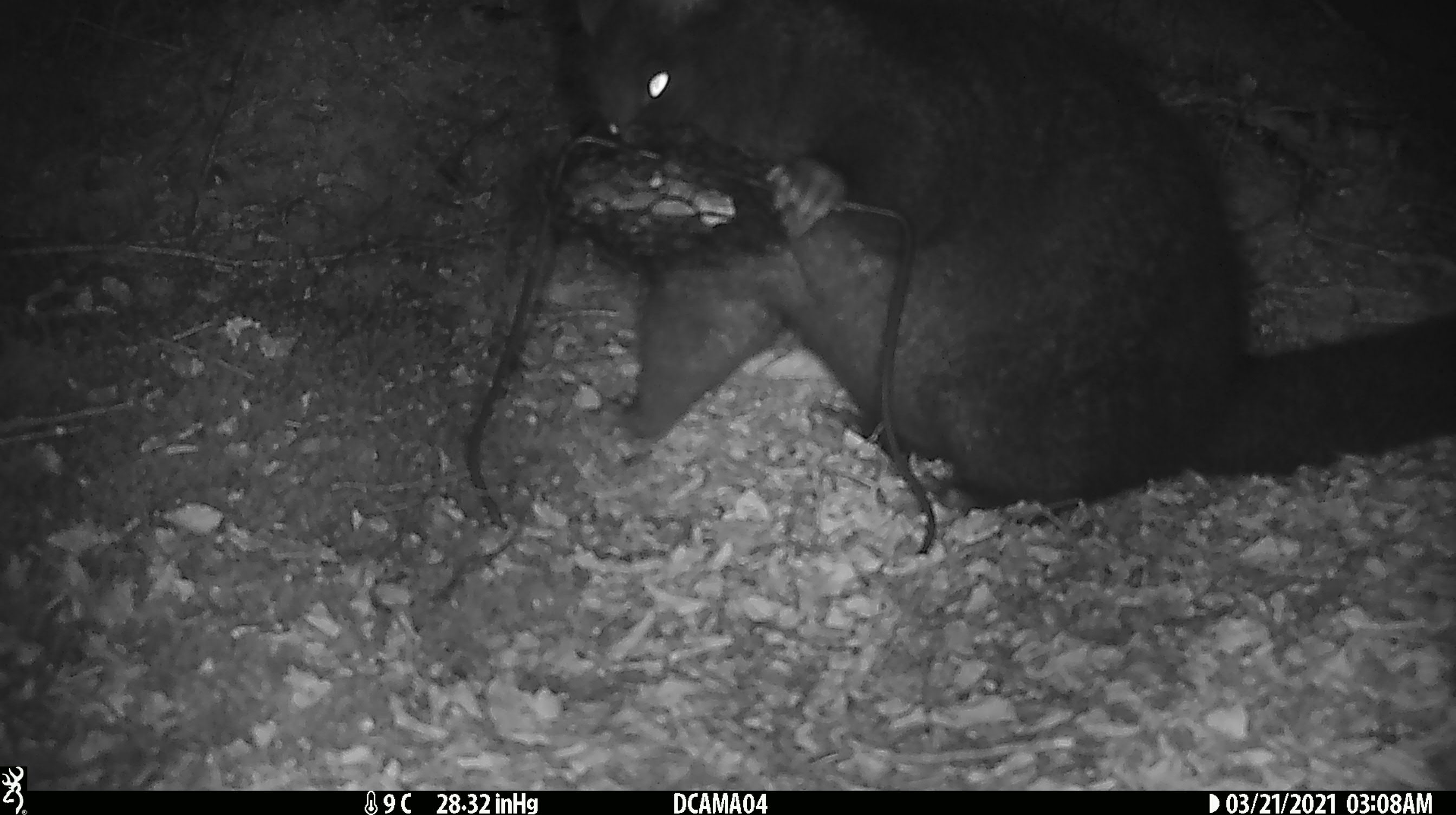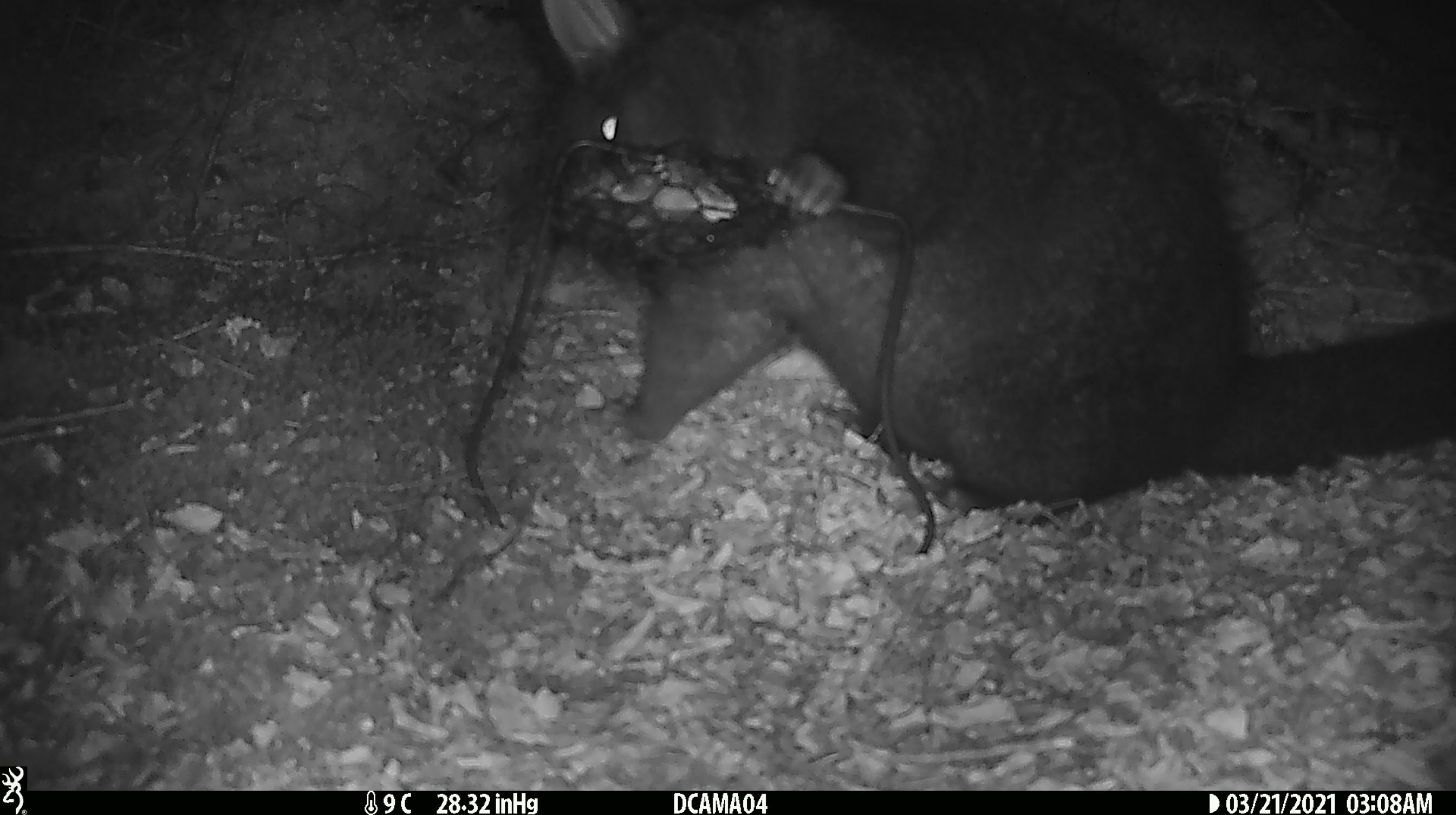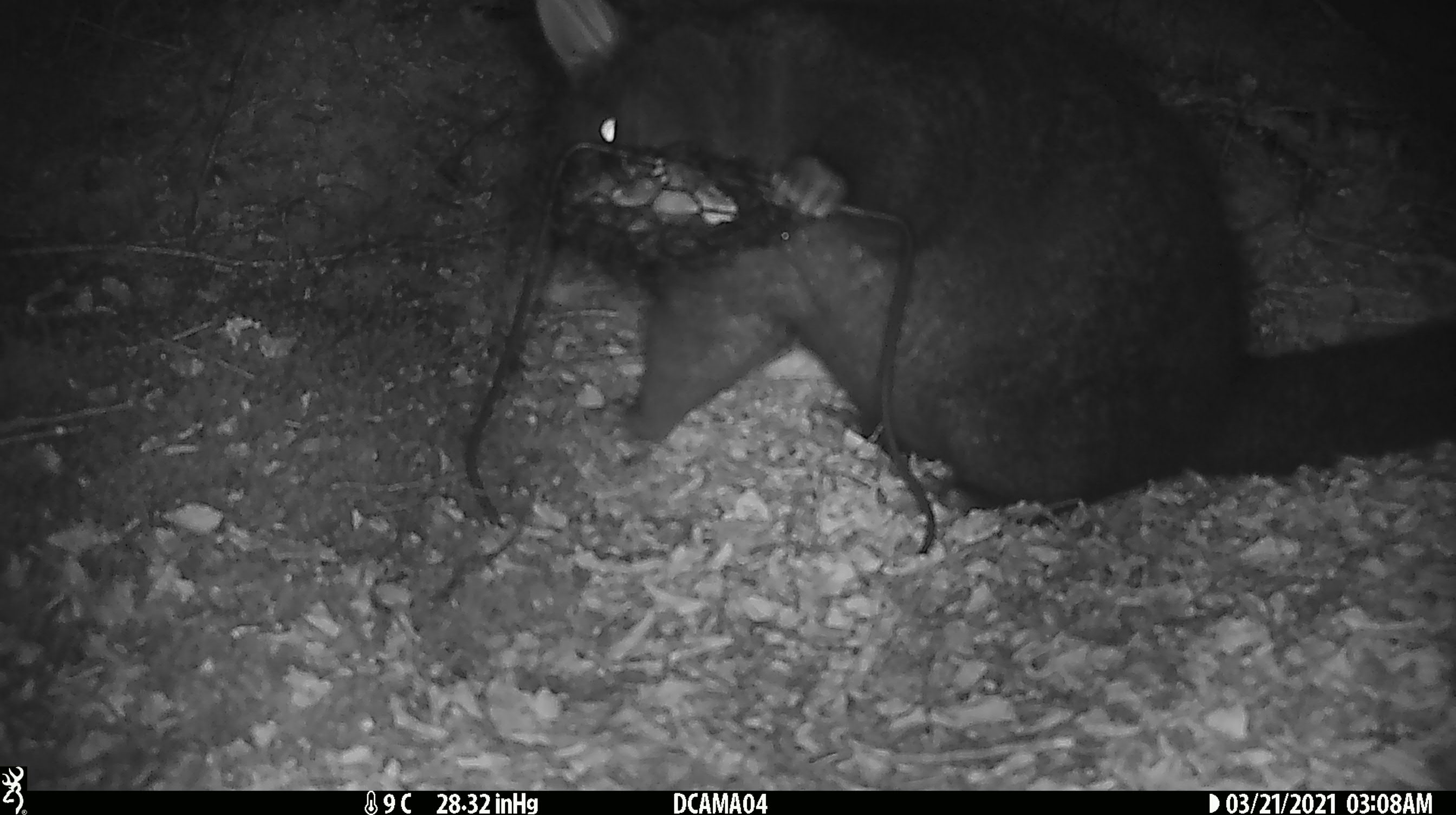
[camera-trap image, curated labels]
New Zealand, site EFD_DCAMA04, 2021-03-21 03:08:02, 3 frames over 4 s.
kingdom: Animalia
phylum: Chordata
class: Mammalia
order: Diprotodontia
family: Phalangeridae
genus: Trichosurus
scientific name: Trichosurus vulpecula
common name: common brushtail possum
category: possum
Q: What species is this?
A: Possum (common brushtail possum) (Trichosurus vulpecula).